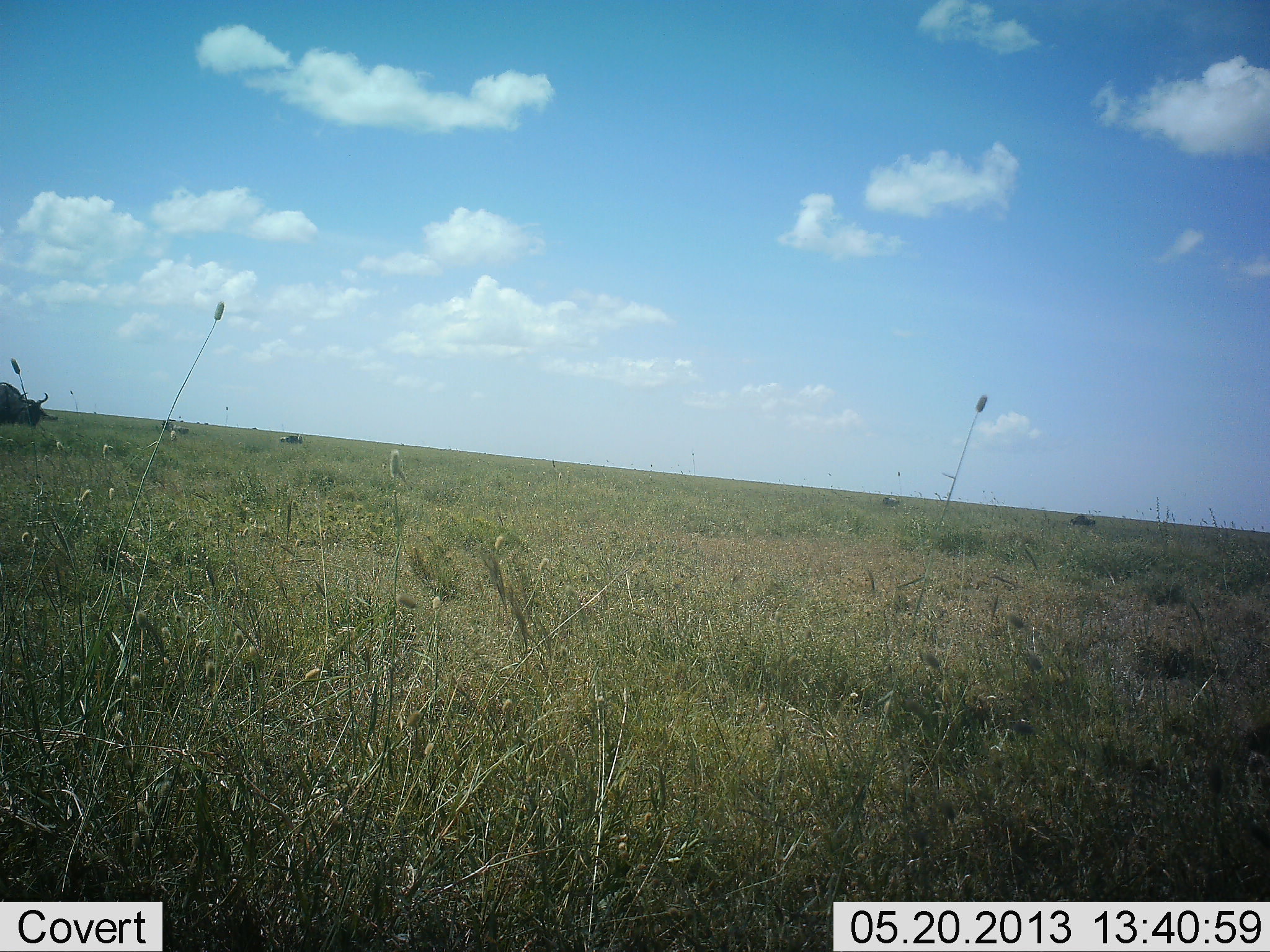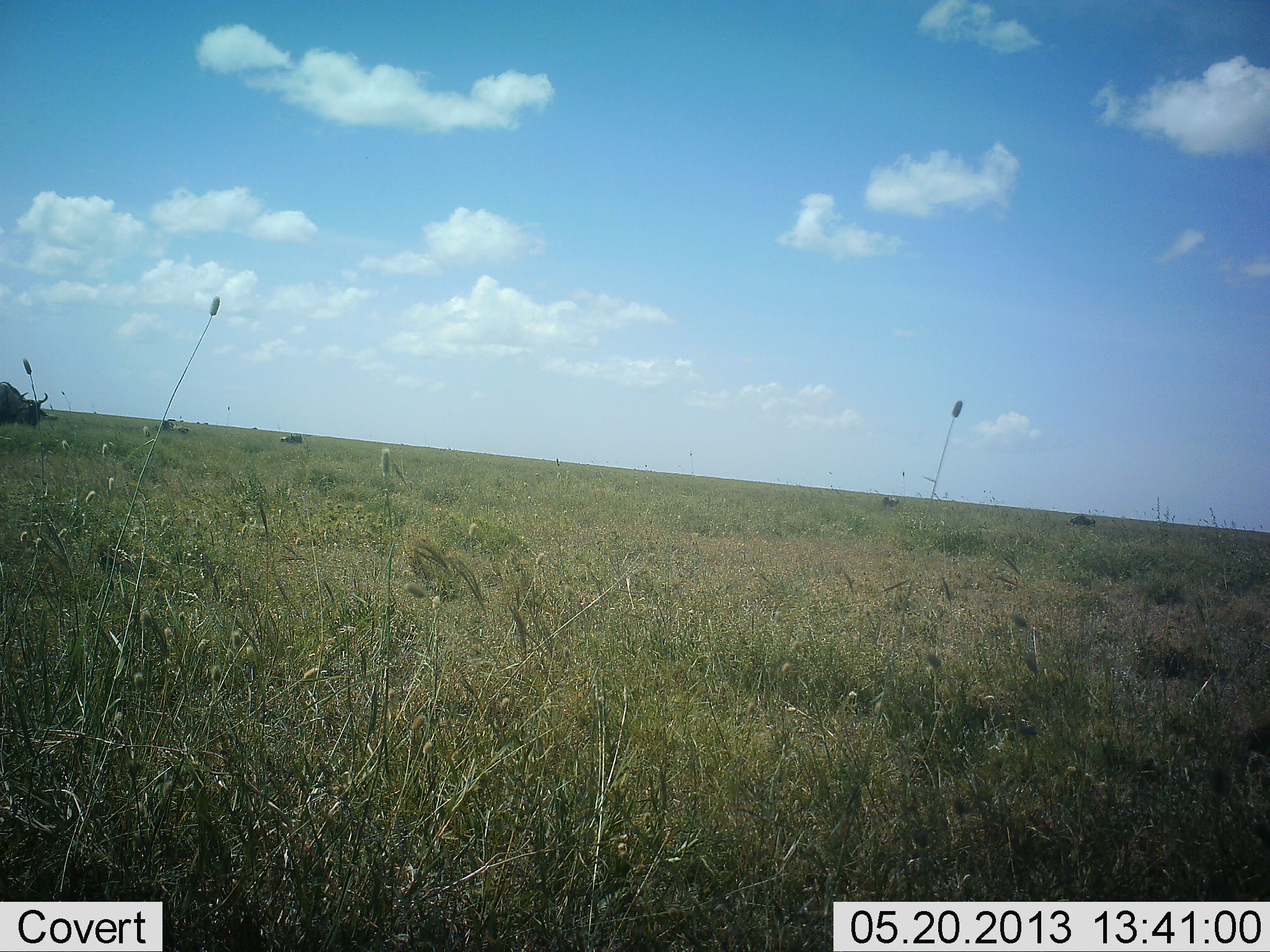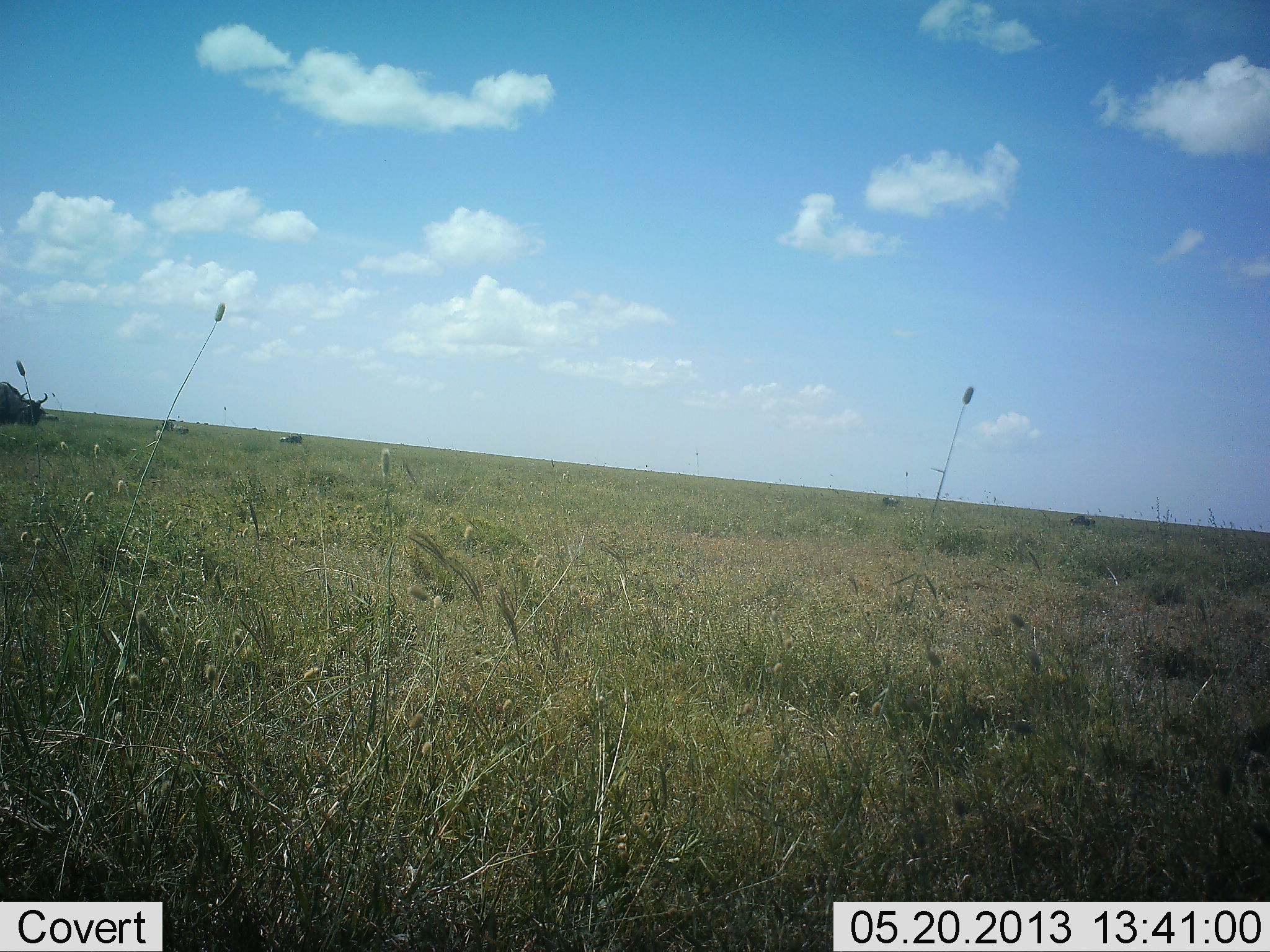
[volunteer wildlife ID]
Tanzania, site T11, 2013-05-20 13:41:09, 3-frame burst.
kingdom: Animalia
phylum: Chordata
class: Mammalia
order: Artiodactyla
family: Bovidae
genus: Connochaetes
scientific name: Connochaetes taurinus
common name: blue wildebeest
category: wildebeest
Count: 1.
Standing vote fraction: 67%.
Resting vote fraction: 7%.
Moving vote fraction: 13%.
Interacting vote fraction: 0%.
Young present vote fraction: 0%.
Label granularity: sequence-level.